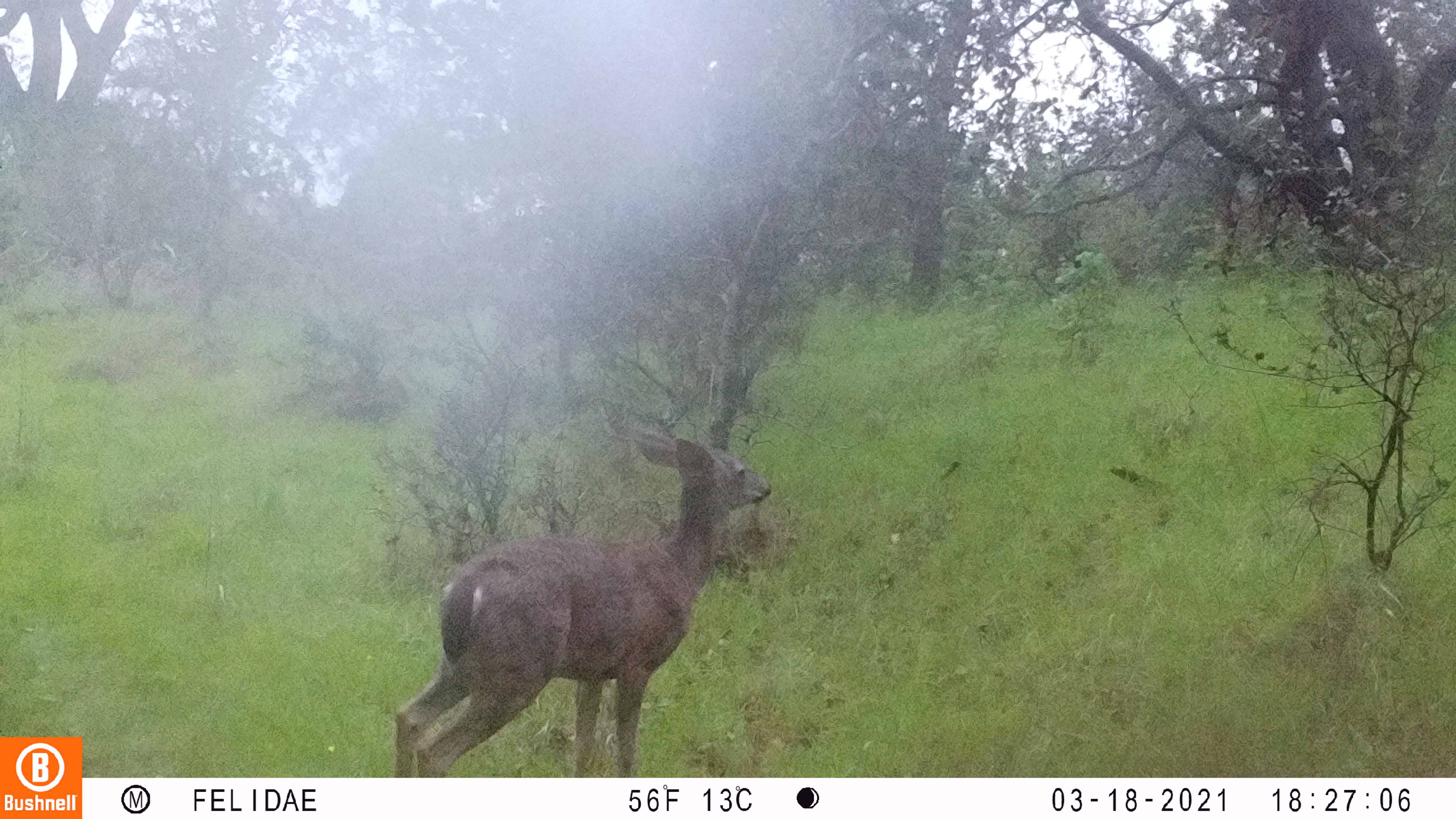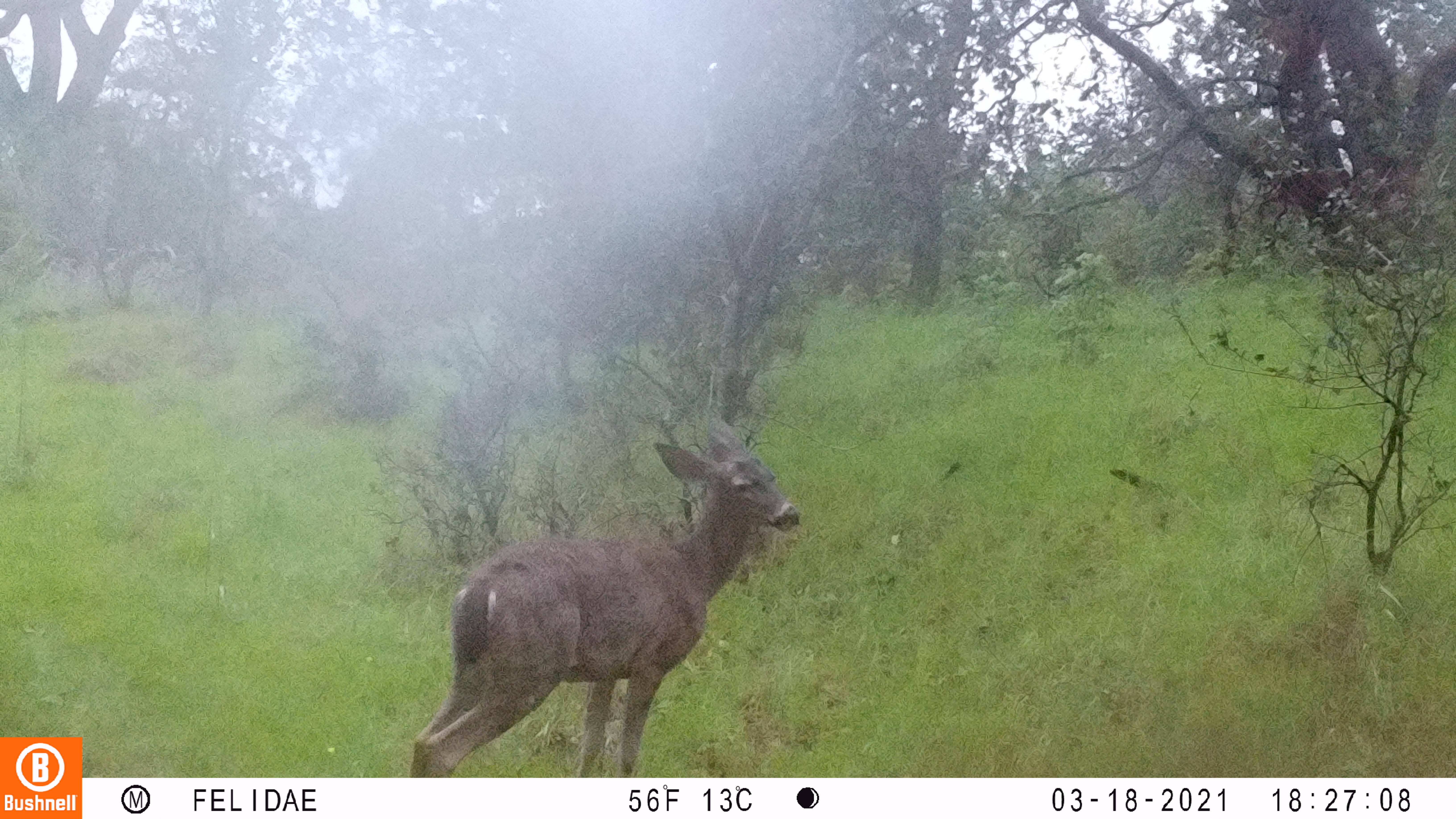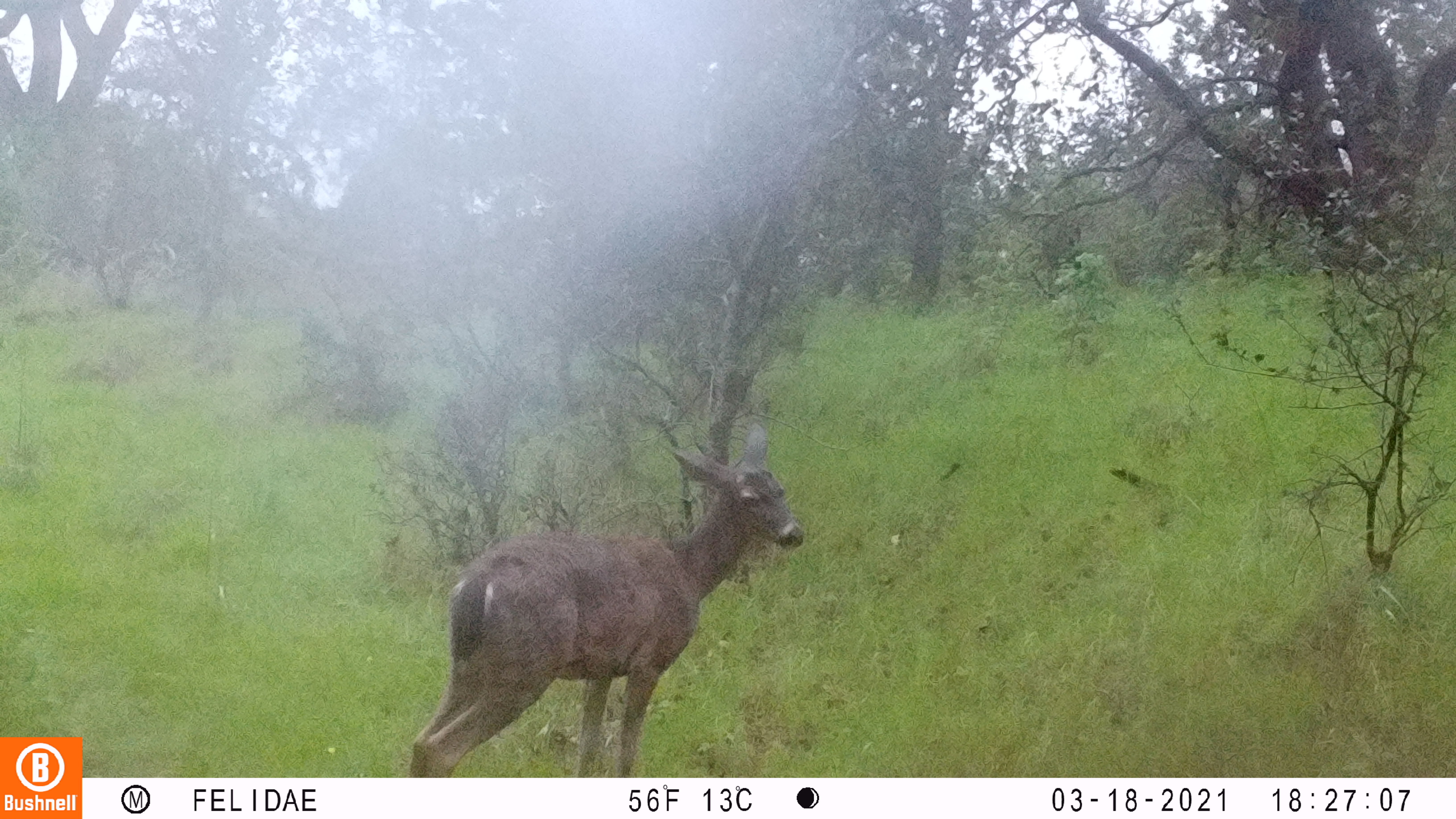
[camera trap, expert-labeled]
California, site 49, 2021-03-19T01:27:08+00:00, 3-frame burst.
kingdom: Animalia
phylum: Chordata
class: Mammalia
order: Artiodactyla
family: Cervidae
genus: Odocoileus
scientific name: Odocoileus hemionus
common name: mule deer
Mule deer (Odocoileus hemionus).